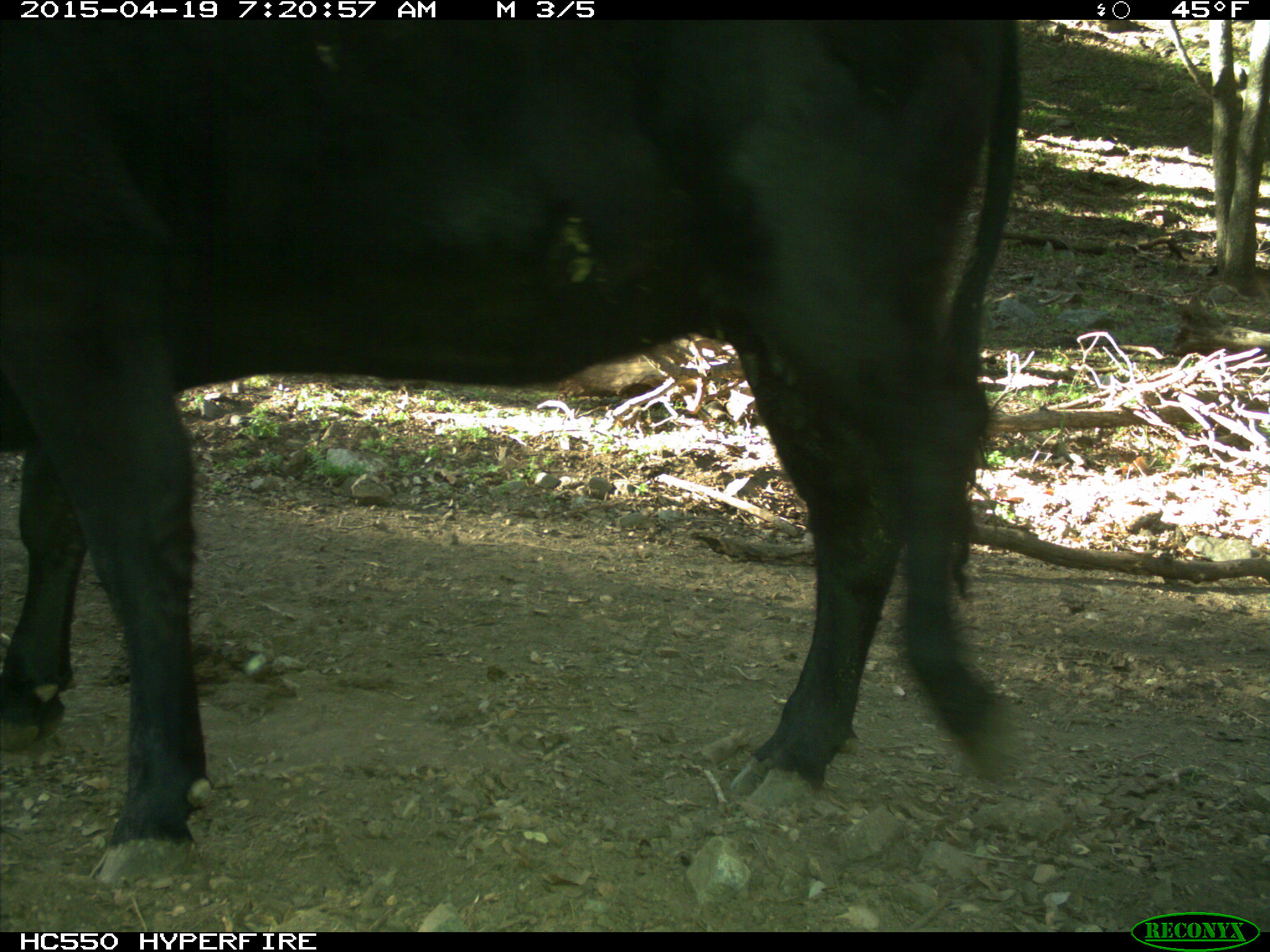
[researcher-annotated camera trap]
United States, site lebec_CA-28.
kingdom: Animalia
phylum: Chordata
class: Mammalia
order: Artiodactyla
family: Bovidae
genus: Bos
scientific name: Bos taurus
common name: domestic cow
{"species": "Bos taurus (domestic cow)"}